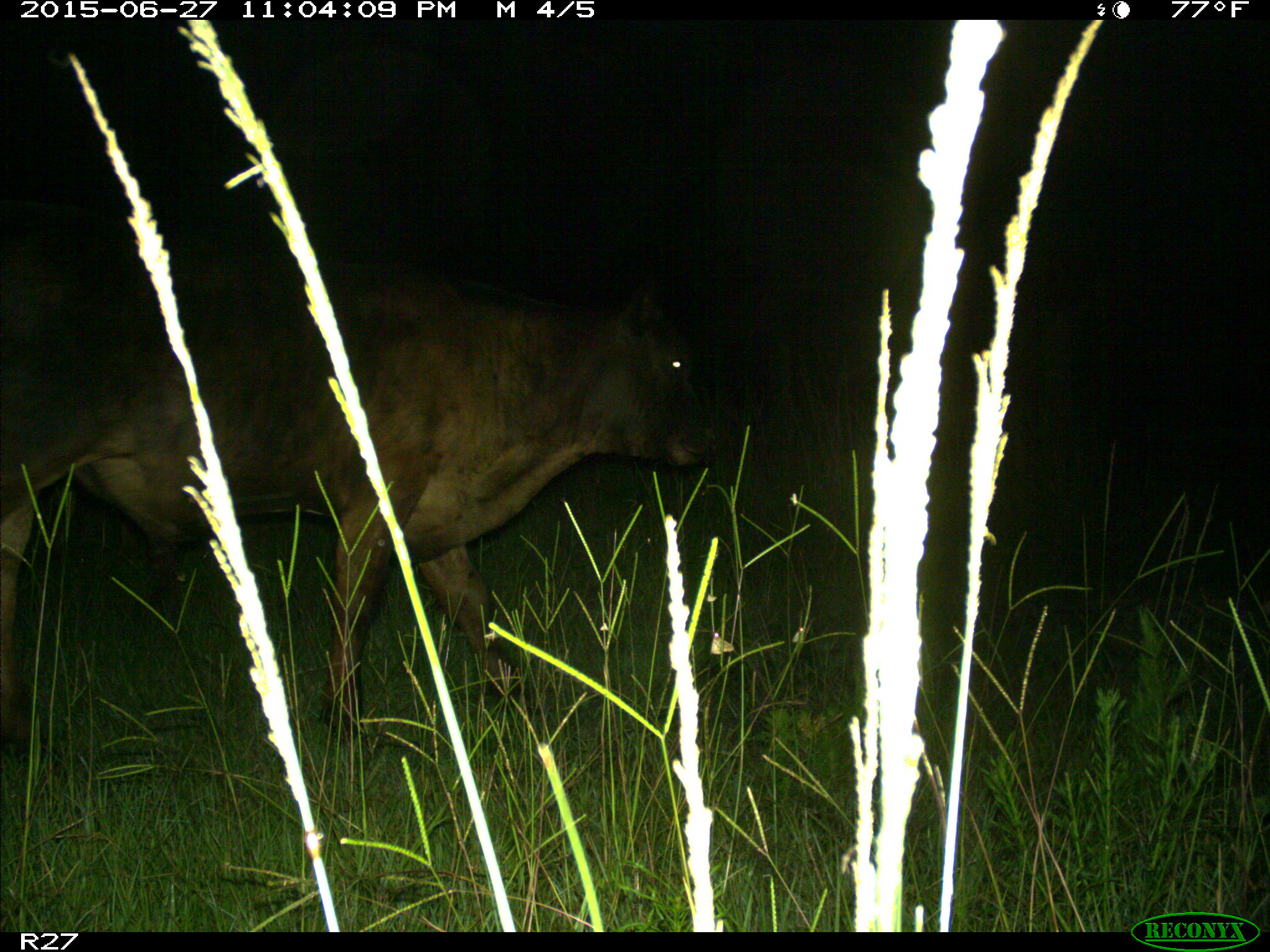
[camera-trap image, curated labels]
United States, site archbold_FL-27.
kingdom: Animalia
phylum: Chordata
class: Mammalia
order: Artiodactyla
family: Bovidae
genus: Bos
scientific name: Bos taurus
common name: domestic cow